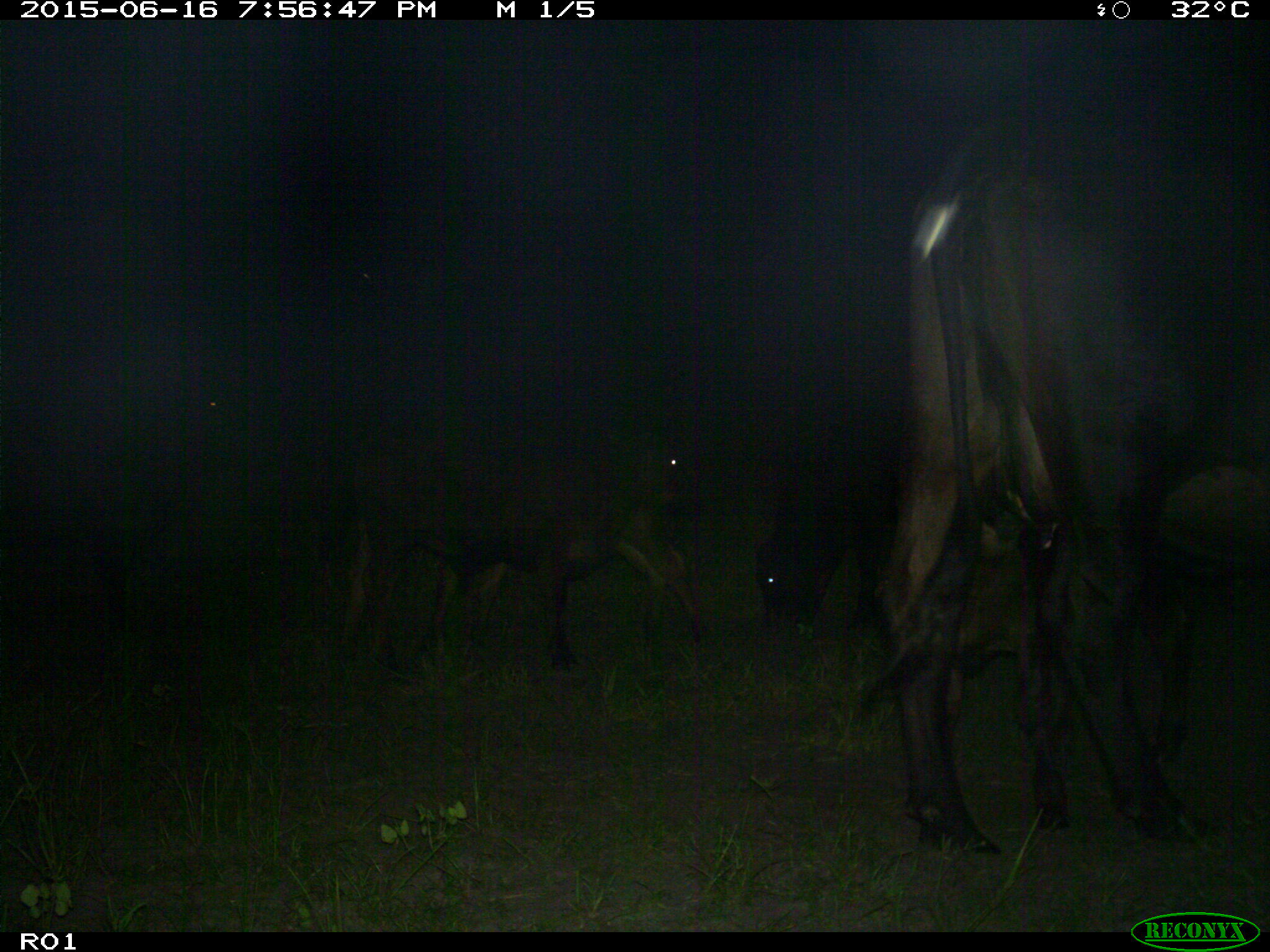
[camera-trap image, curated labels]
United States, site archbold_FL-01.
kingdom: Animalia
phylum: Chordata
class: Mammalia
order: Artiodactyla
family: Bovidae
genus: Bos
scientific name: Bos taurus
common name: domestic cow